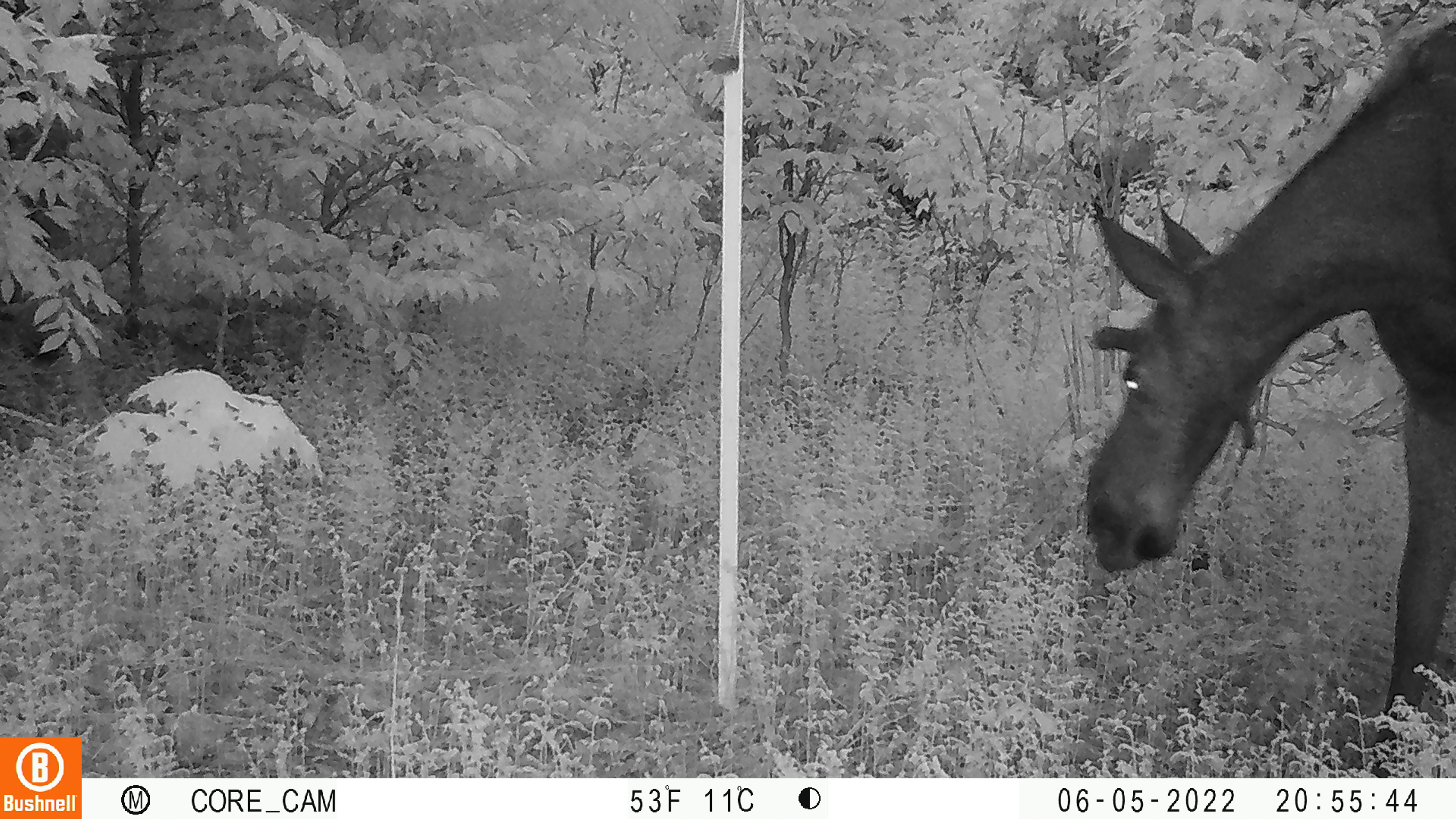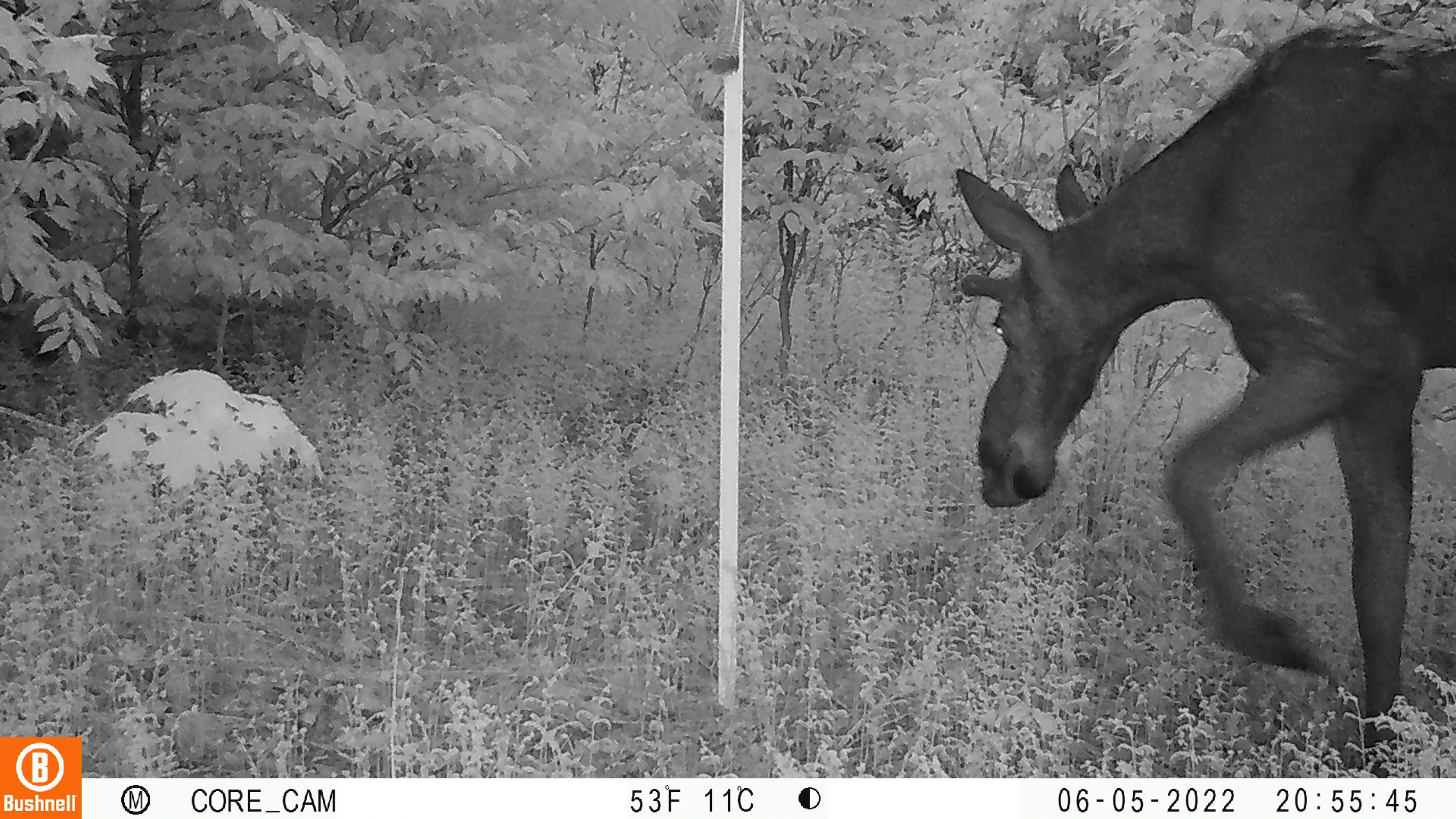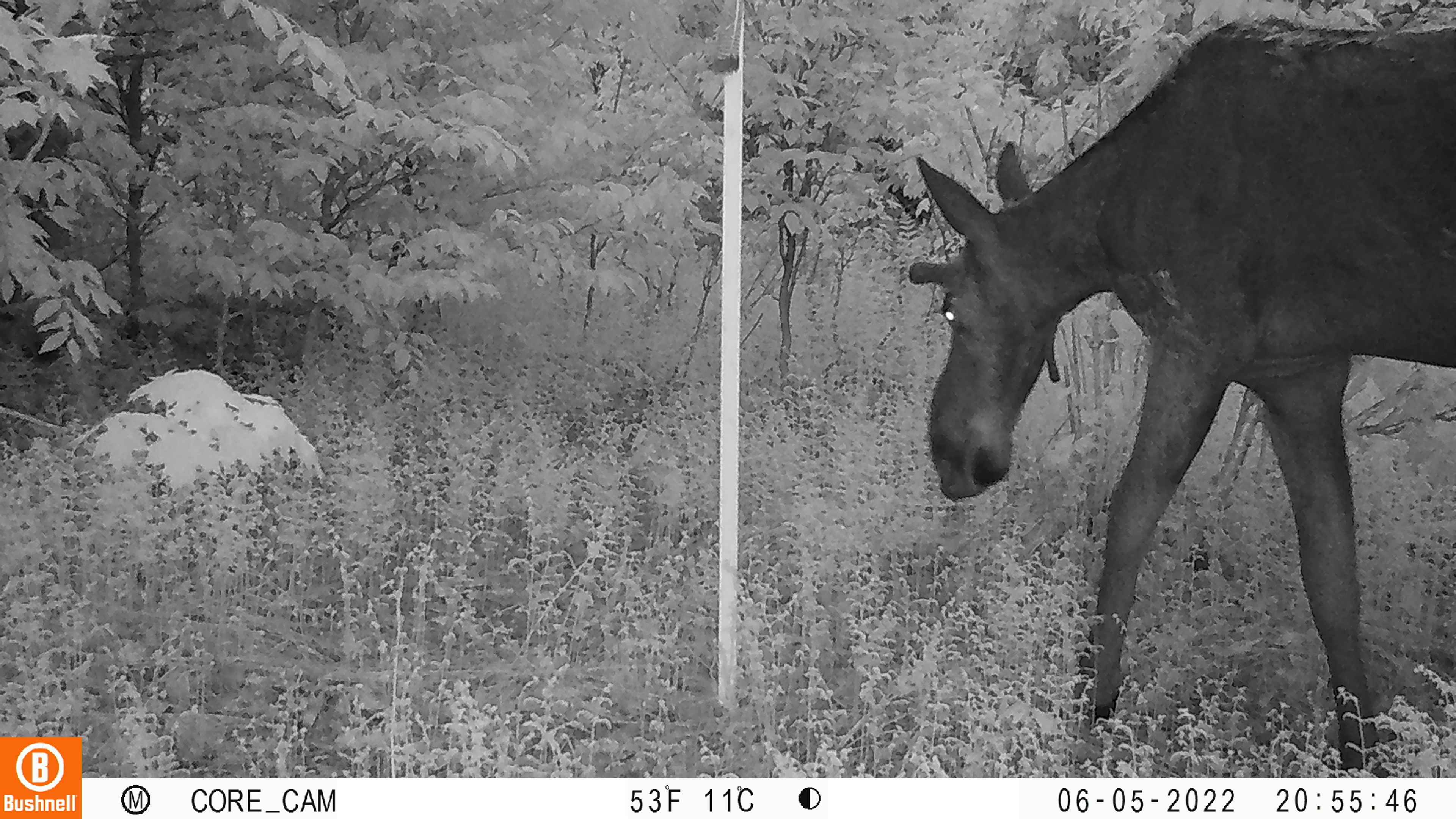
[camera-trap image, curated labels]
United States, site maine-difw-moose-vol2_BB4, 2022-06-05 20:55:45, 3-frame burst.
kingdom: Animalia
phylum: Chordata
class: Mammalia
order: Artiodactyla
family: Cervidae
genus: Alces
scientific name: Alces alces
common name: moose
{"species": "moose (Alces alces)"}